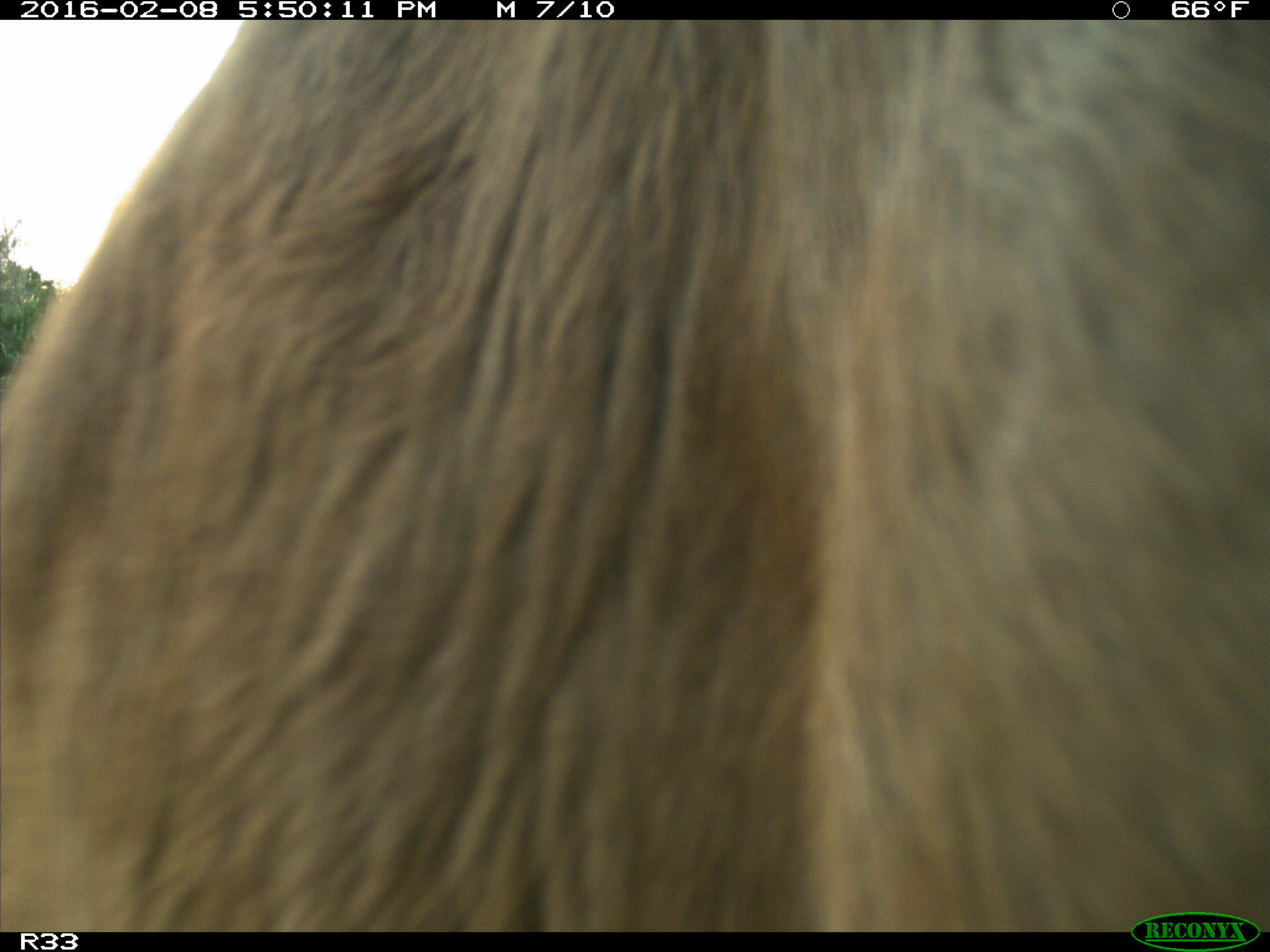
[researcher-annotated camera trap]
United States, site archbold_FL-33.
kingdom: Animalia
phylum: Chordata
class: Mammalia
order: Artiodactyla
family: Bovidae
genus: Bos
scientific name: Bos taurus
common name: domestic cow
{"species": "Bos taurus (domestic cow)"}